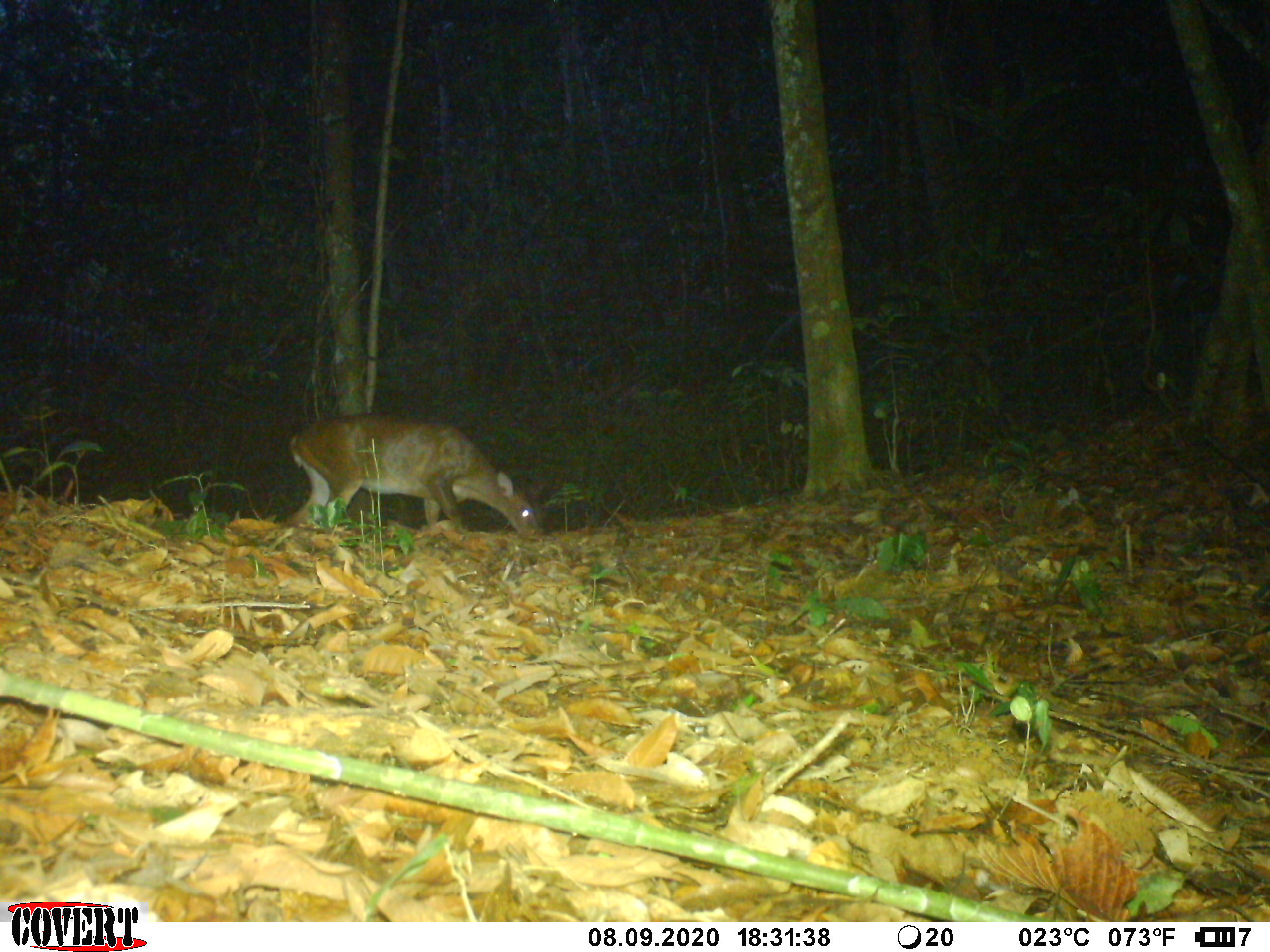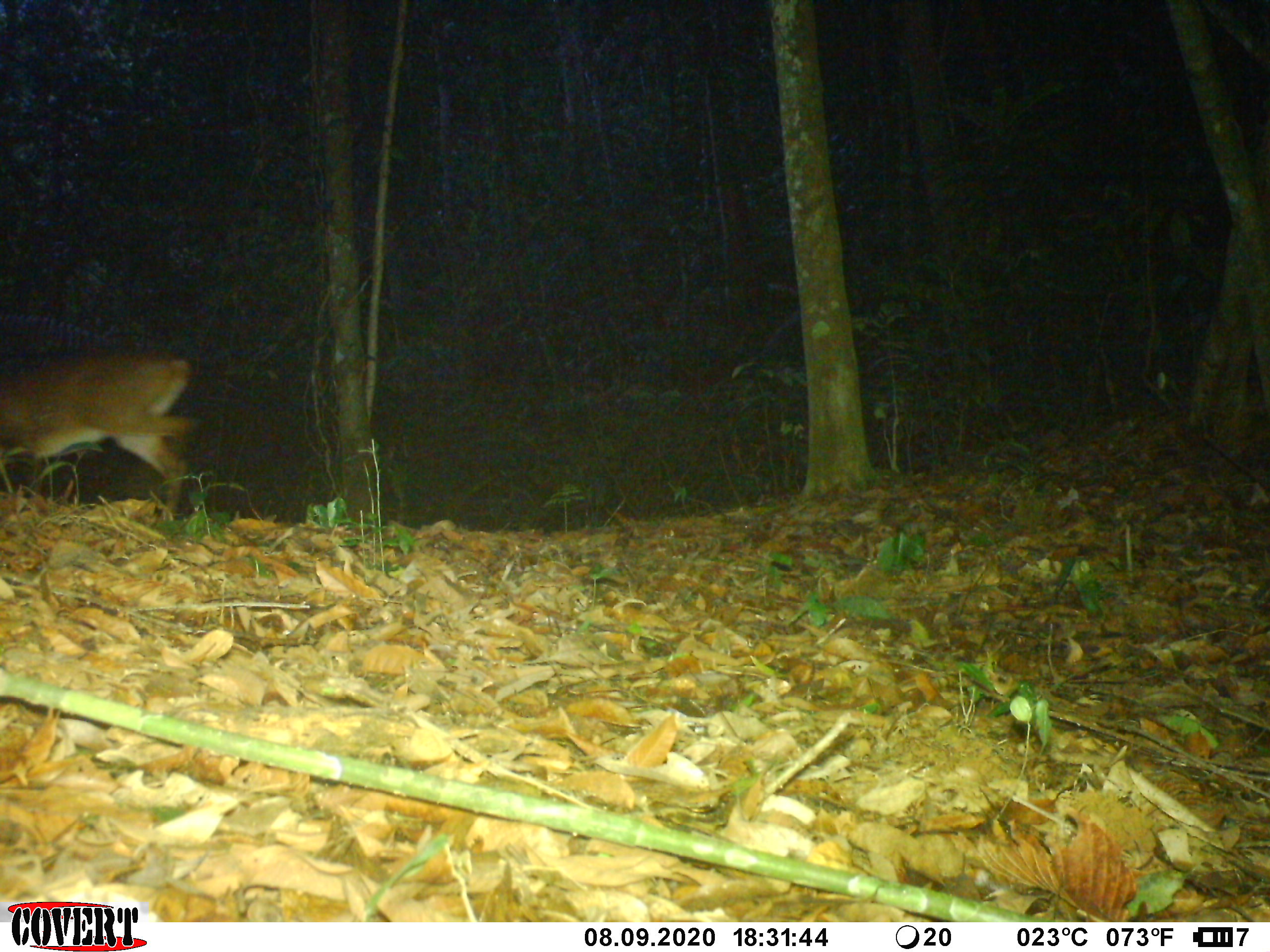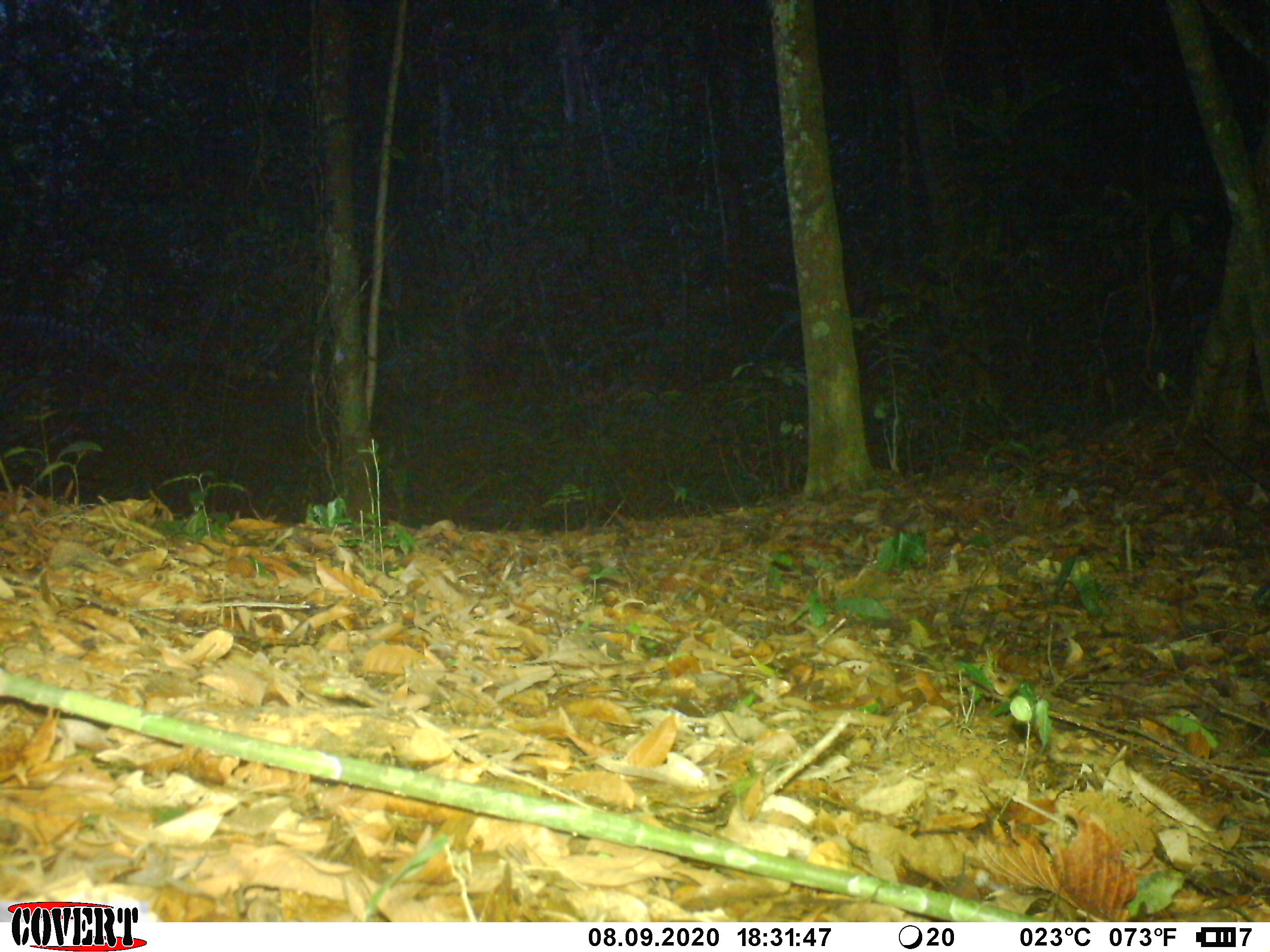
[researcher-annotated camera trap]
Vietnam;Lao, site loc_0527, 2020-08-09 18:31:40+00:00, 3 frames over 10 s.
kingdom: Animalia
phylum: Chordata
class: Mammalia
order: Artiodactyla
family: Cervidae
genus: Muntiacus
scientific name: Muntiacus vuquangensis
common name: large-antlered muntjac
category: large antlered muntjac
Large antlered muntjac (large-antlered muntjac) (Muntiacus vuquangensis). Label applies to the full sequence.